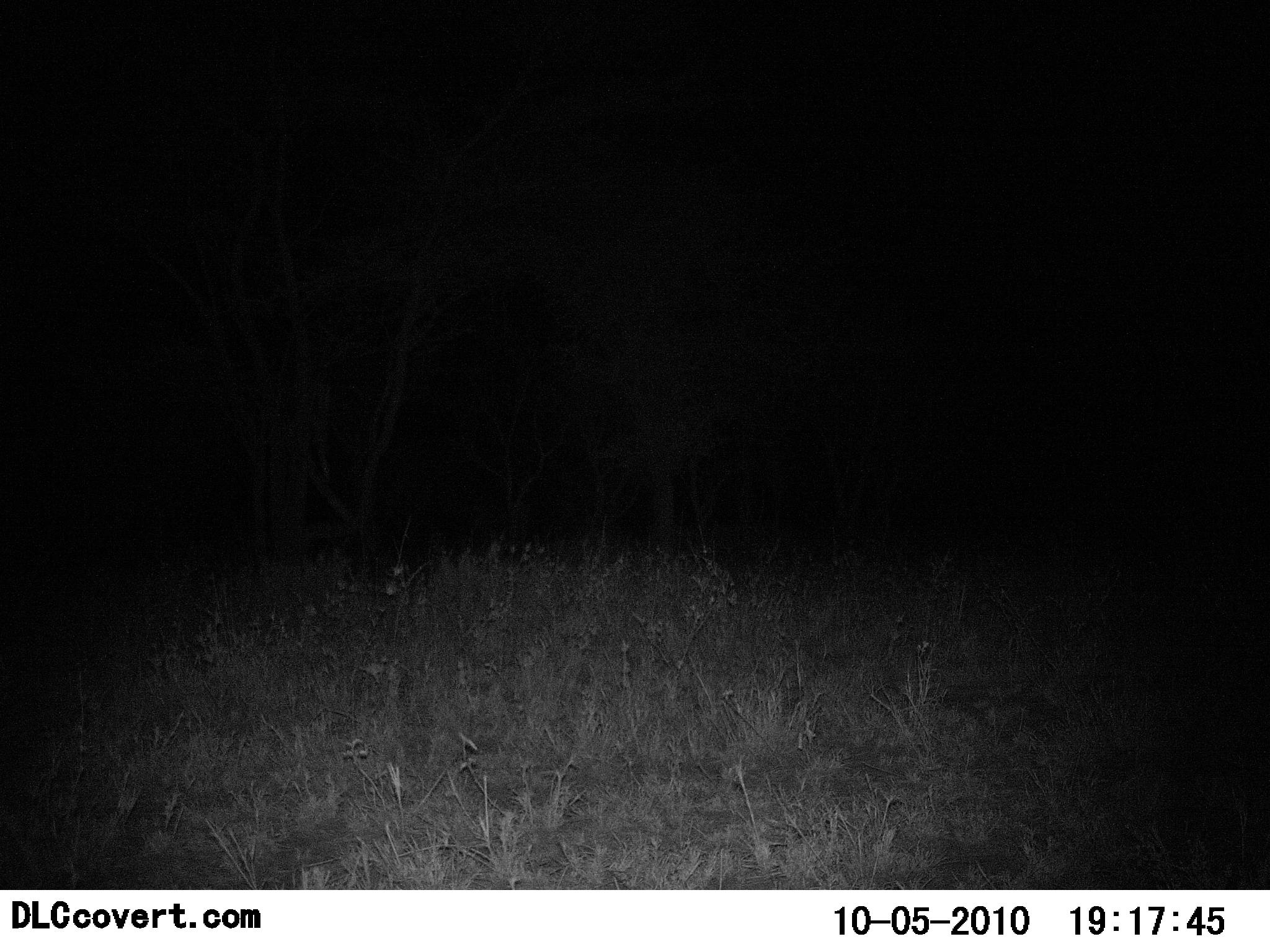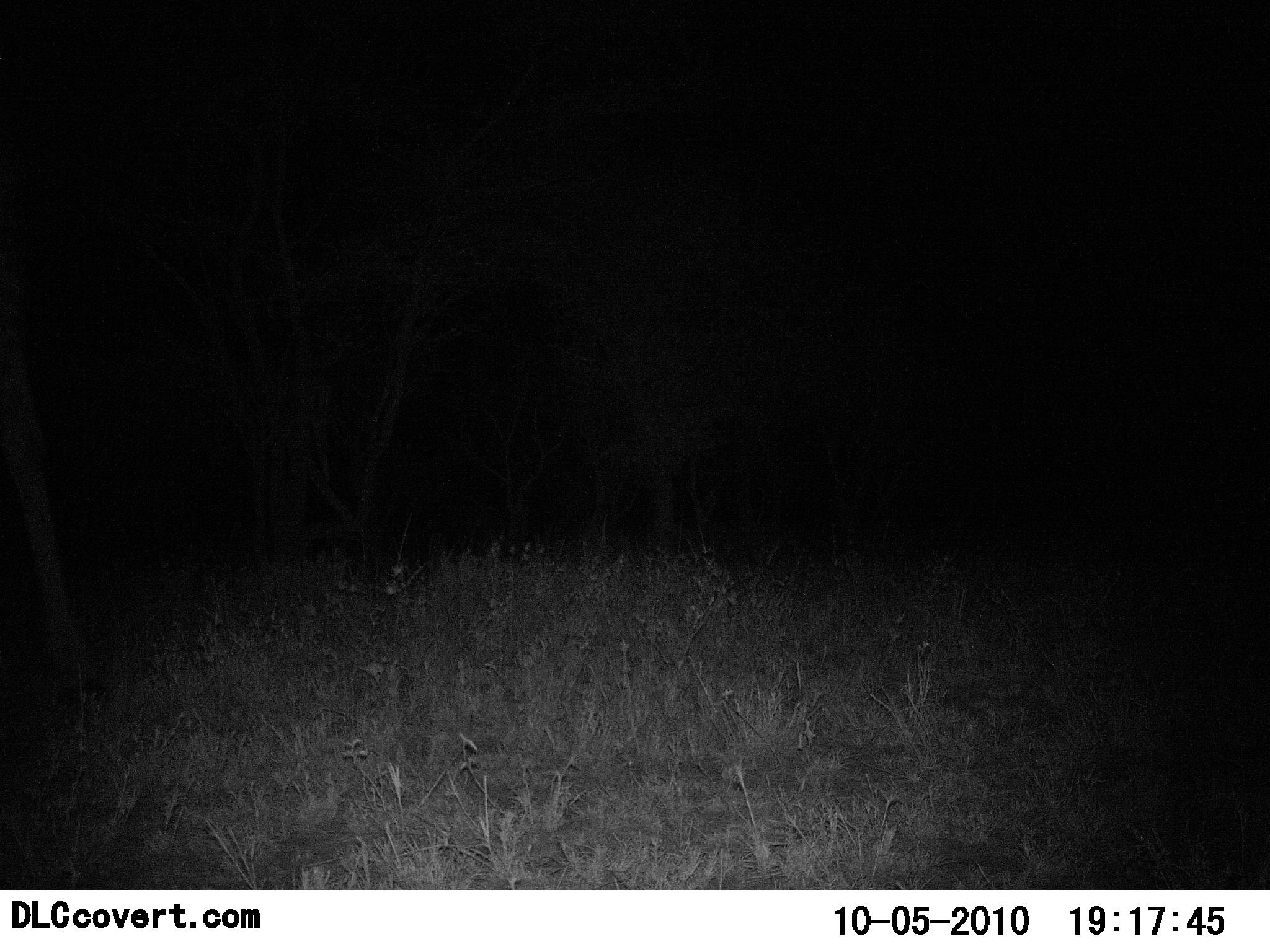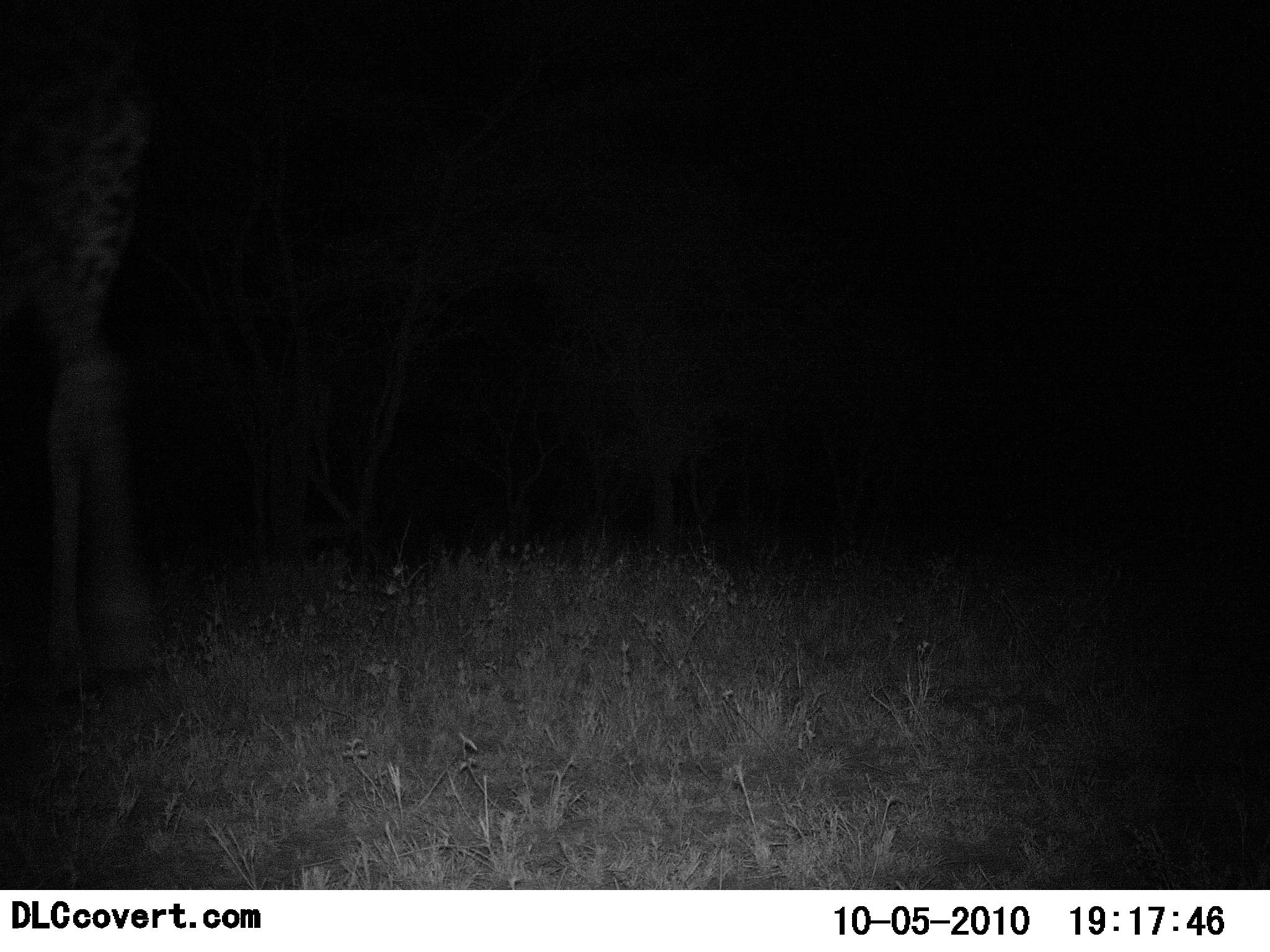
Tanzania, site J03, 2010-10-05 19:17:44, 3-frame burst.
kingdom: Animalia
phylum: Chordata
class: Mammalia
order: Artiodactyla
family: Giraffidae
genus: Giraffa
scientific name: Giraffa camelopardalis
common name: giraffe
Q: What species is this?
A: Giraffe (Giraffa camelopardalis).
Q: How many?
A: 1.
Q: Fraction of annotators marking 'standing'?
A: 0%.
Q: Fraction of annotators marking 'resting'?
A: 0%.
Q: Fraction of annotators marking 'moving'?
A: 100%.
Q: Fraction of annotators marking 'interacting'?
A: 0%.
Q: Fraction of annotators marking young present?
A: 0%.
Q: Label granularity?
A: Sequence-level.